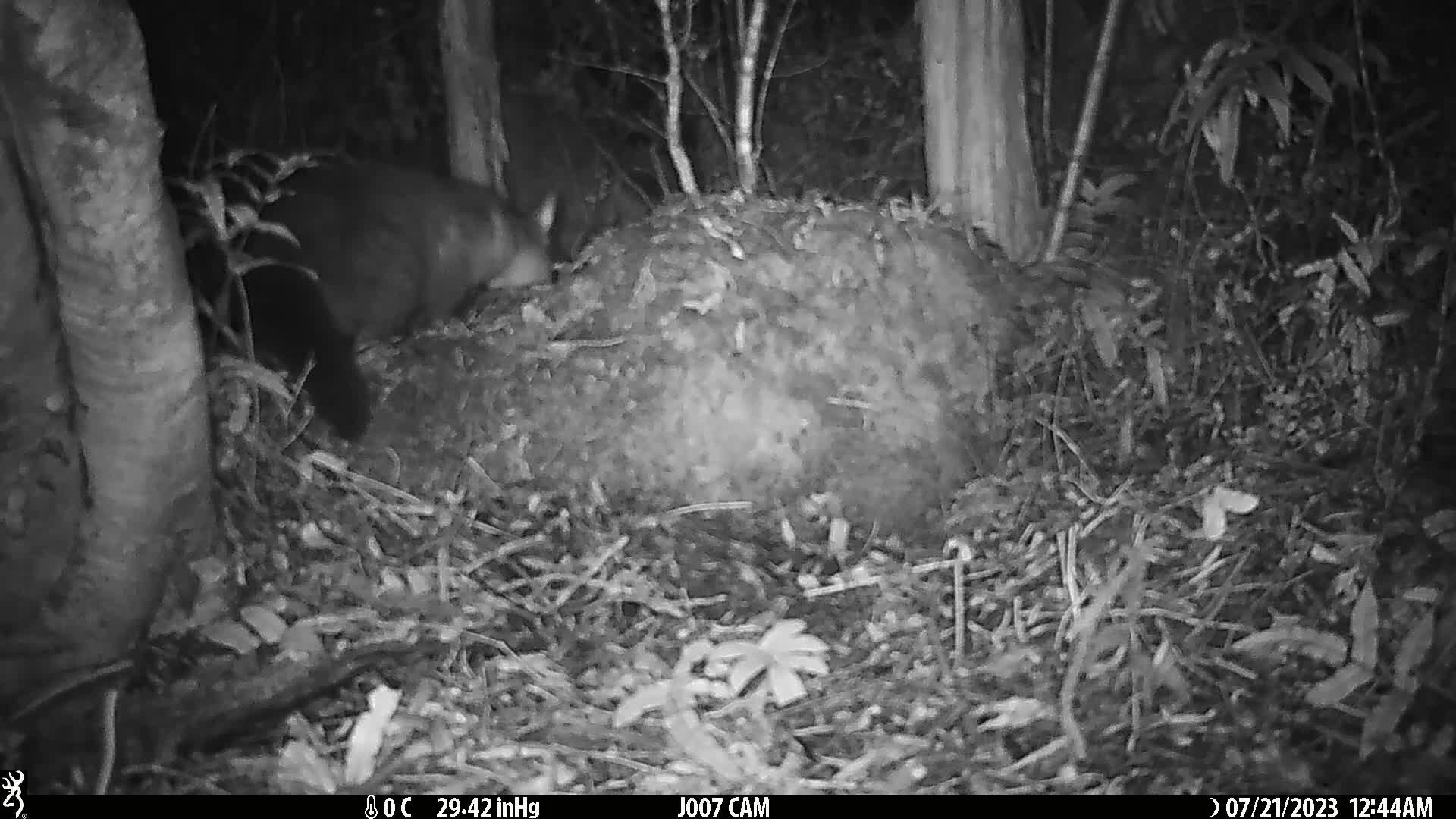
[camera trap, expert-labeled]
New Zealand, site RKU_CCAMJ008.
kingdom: Animalia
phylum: Chordata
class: Mammalia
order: Diprotodontia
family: Phalangeridae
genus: Trichosurus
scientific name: Trichosurus vulpecula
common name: common brushtail possum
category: possum